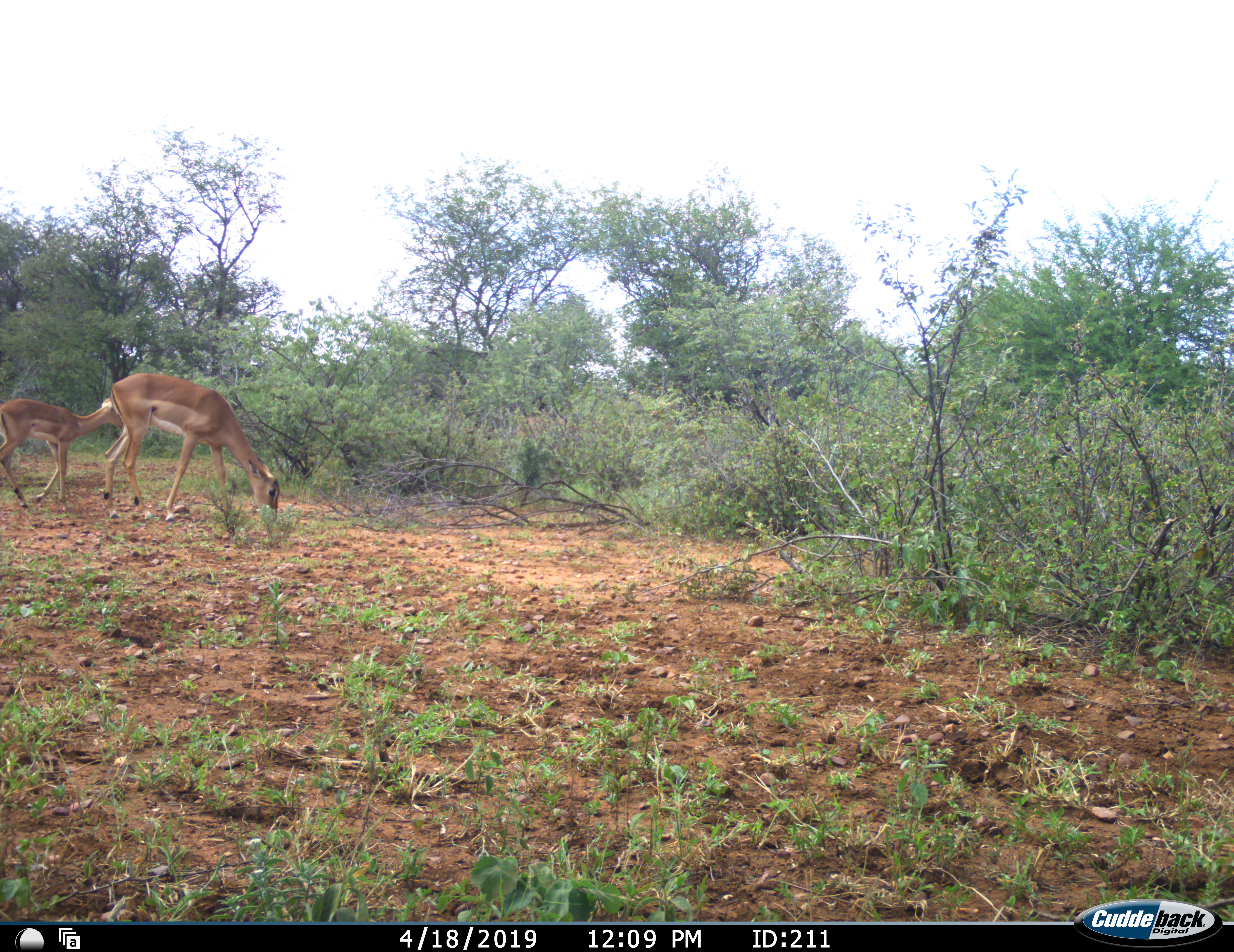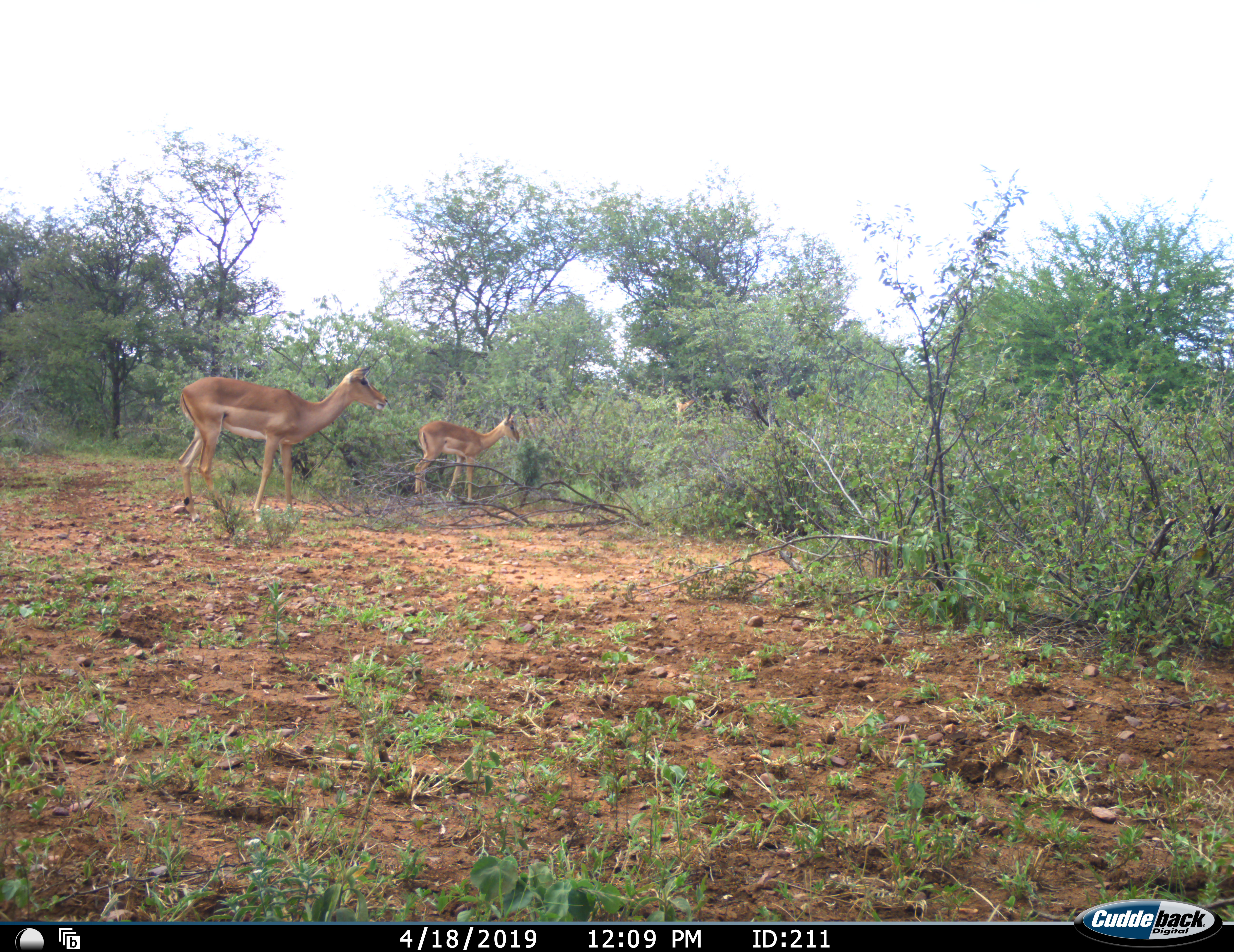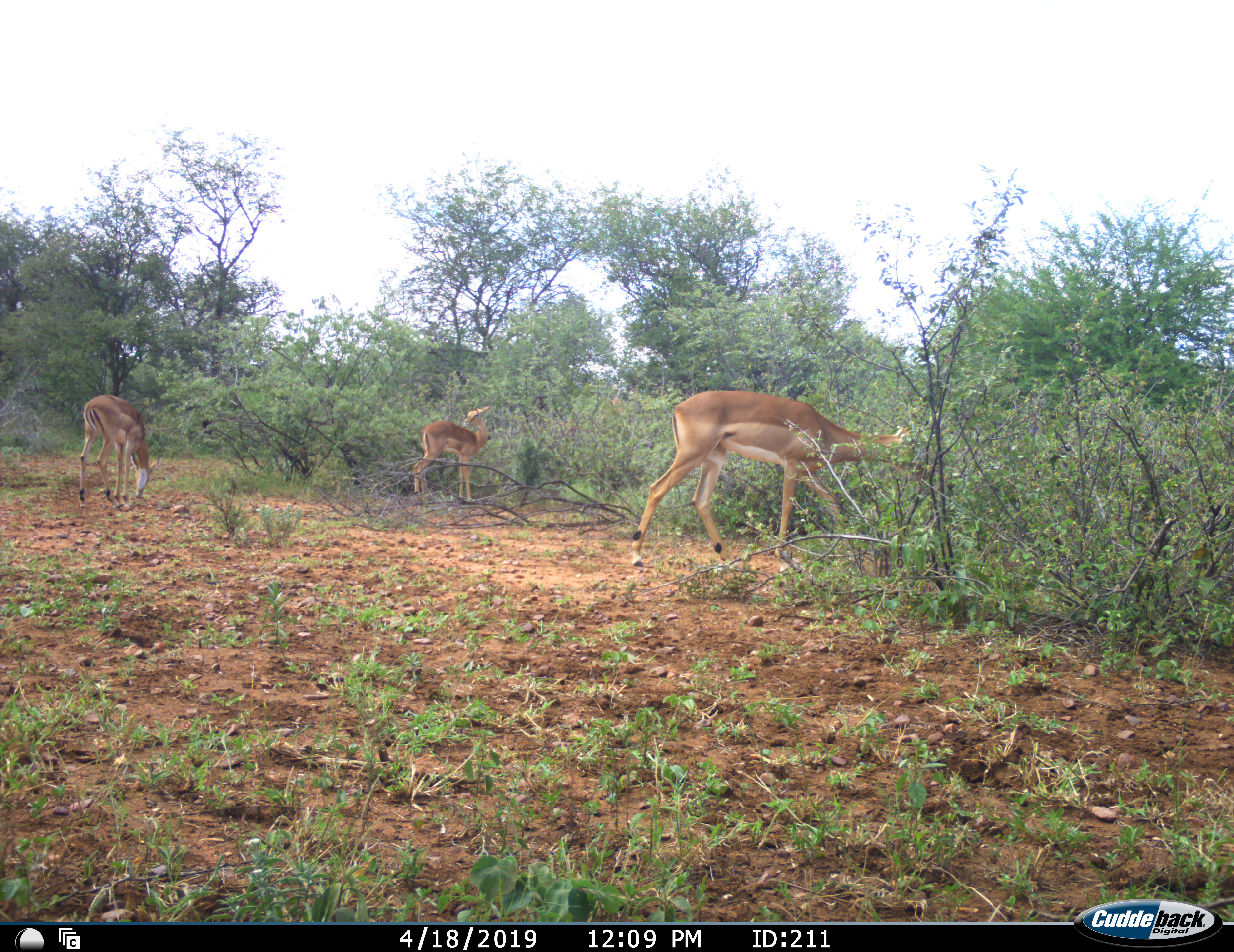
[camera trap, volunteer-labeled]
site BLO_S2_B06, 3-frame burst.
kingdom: Animalia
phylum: Chordata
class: Mammalia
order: Artiodactyla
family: Bovidae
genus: Aepyceros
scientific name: Aepyceros melampus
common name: impala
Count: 4.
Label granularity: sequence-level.